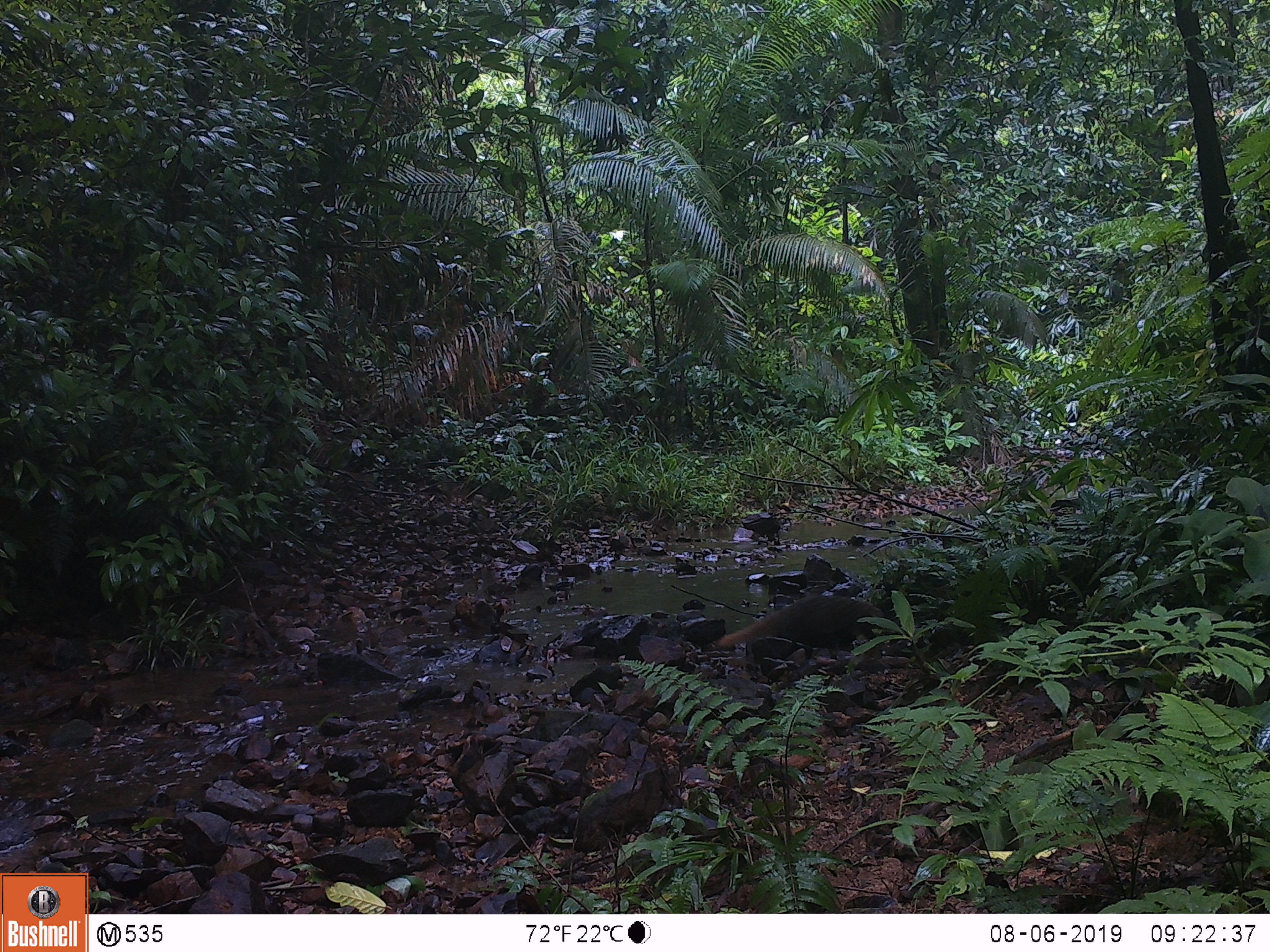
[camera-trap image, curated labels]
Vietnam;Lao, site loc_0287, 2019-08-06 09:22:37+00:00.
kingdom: Animalia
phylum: Chordata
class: Mammalia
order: Carnivora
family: Herpestidae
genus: Urva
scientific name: Urva urva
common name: crab-eating mongoose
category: crab eating mongoose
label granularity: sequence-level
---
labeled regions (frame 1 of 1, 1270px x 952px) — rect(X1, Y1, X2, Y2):
crab eating mongoose: rect(717, 594, 886, 668)